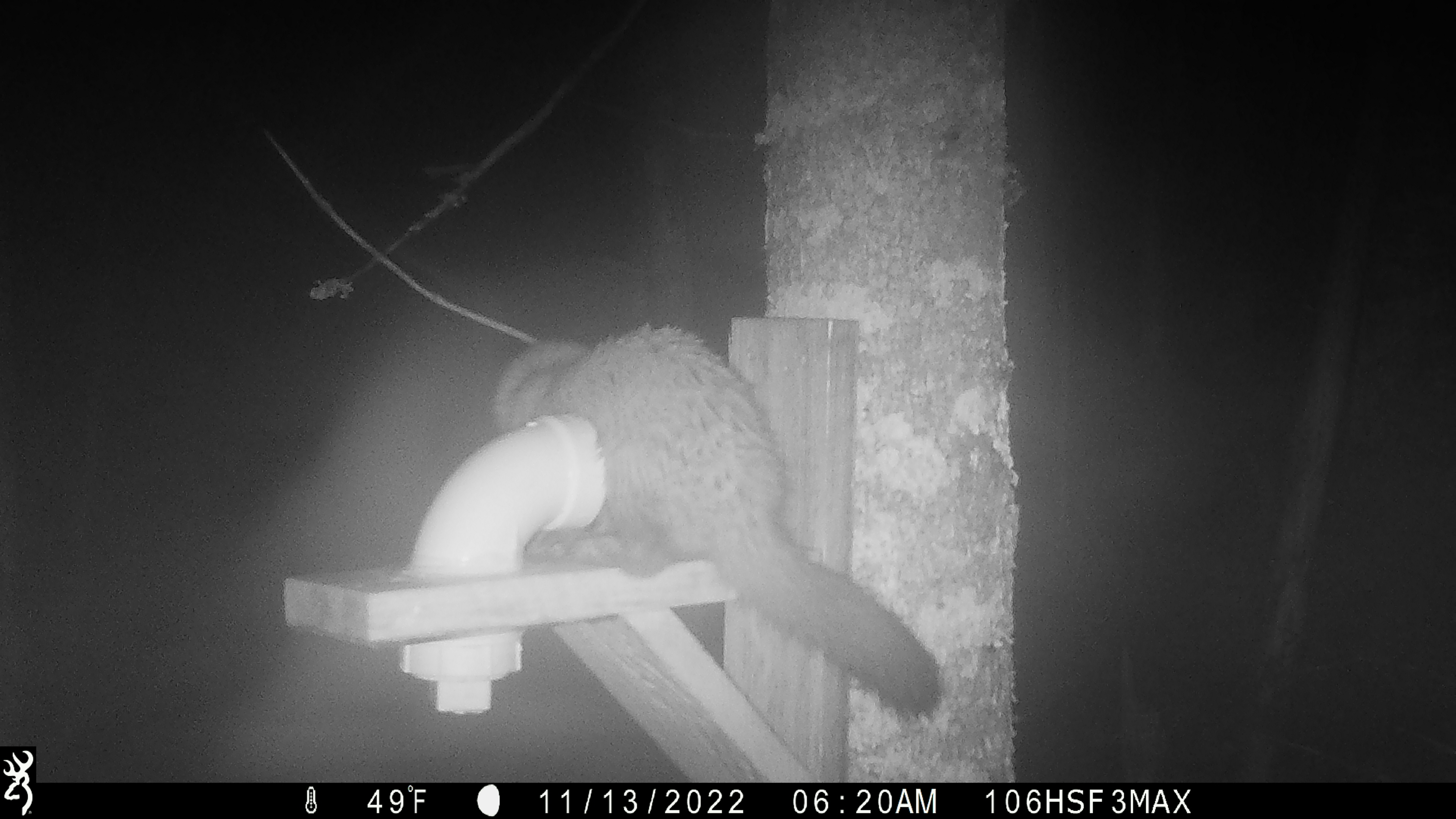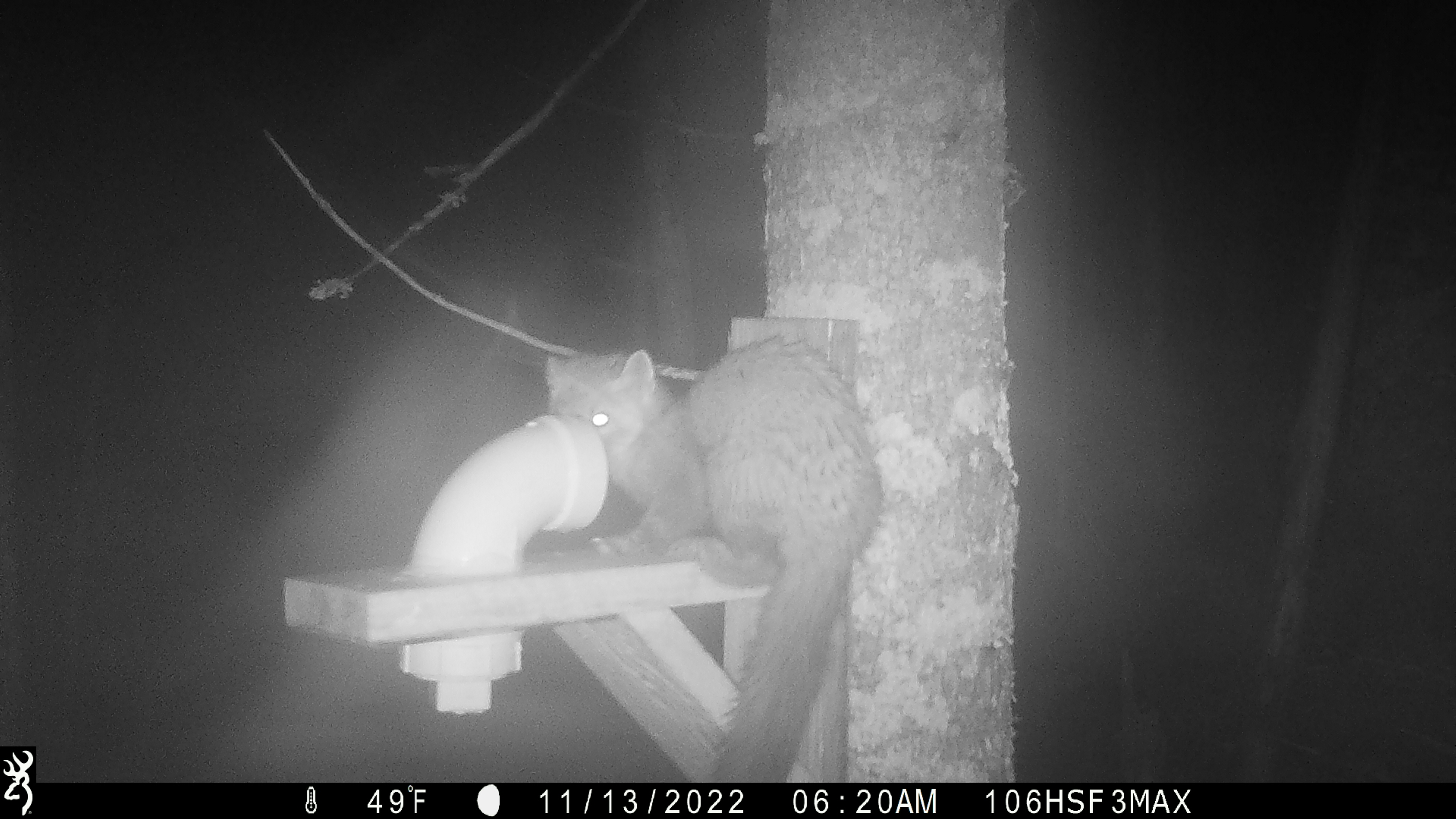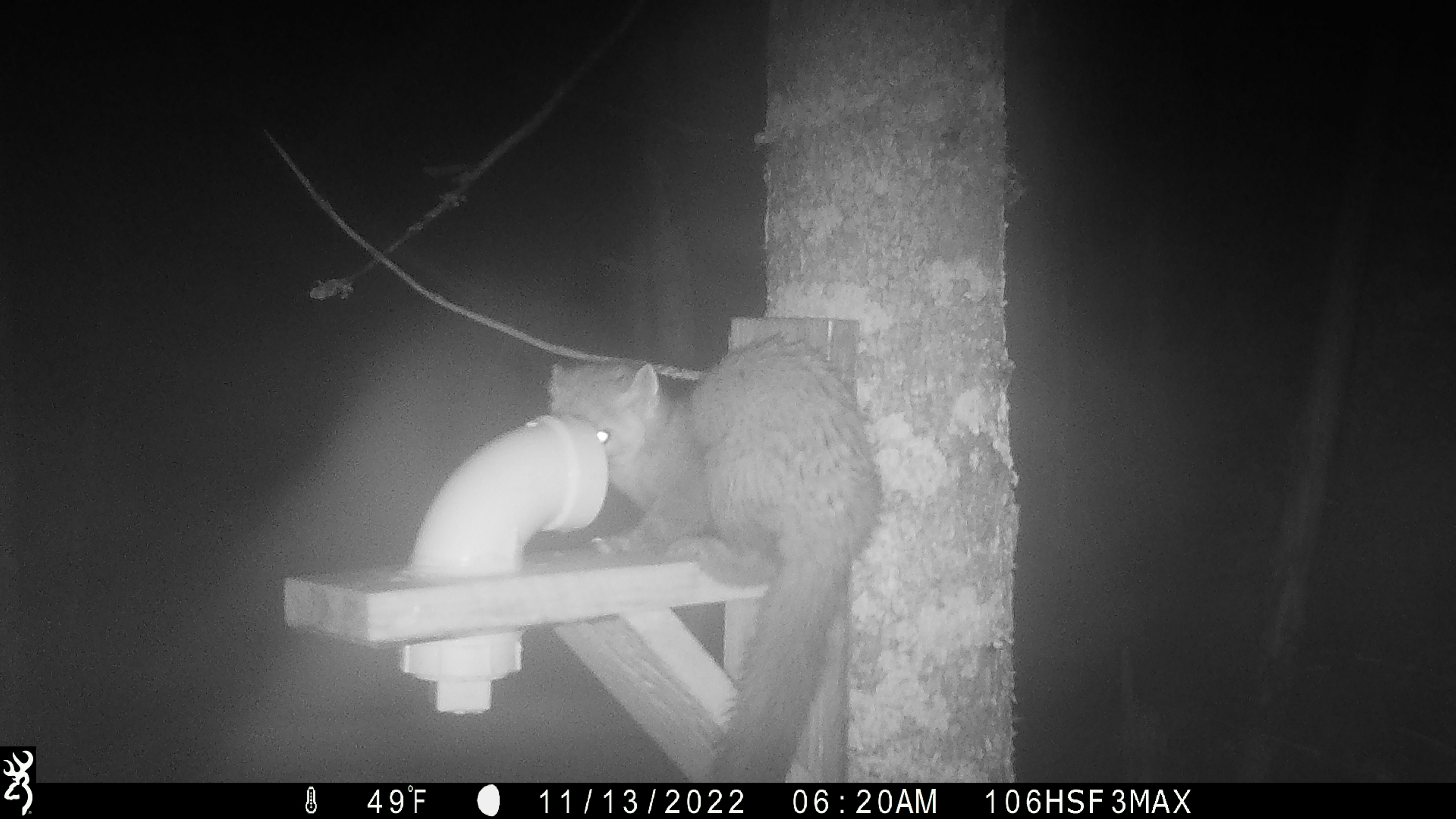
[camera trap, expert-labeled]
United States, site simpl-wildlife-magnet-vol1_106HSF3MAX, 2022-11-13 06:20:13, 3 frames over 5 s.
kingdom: Animalia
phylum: Chordata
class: Mammalia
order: Carnivora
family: Mustelidae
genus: Martes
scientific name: Martes americana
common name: american marten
American marten (Martes americana).